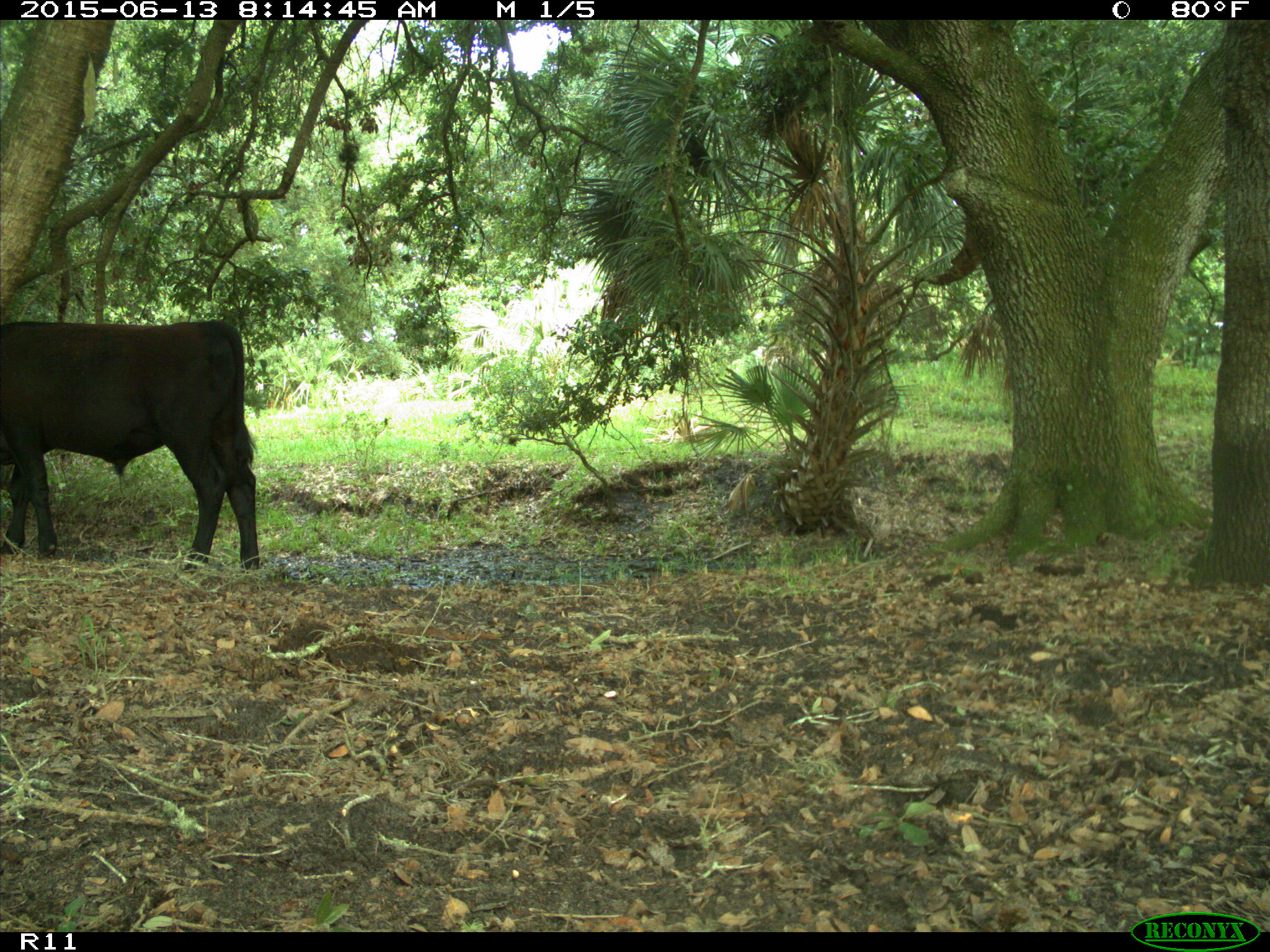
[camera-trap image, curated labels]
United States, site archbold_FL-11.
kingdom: Animalia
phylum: Chordata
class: Mammalia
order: Artiodactyla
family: Bovidae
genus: Bos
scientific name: Bos taurus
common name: domestic cow